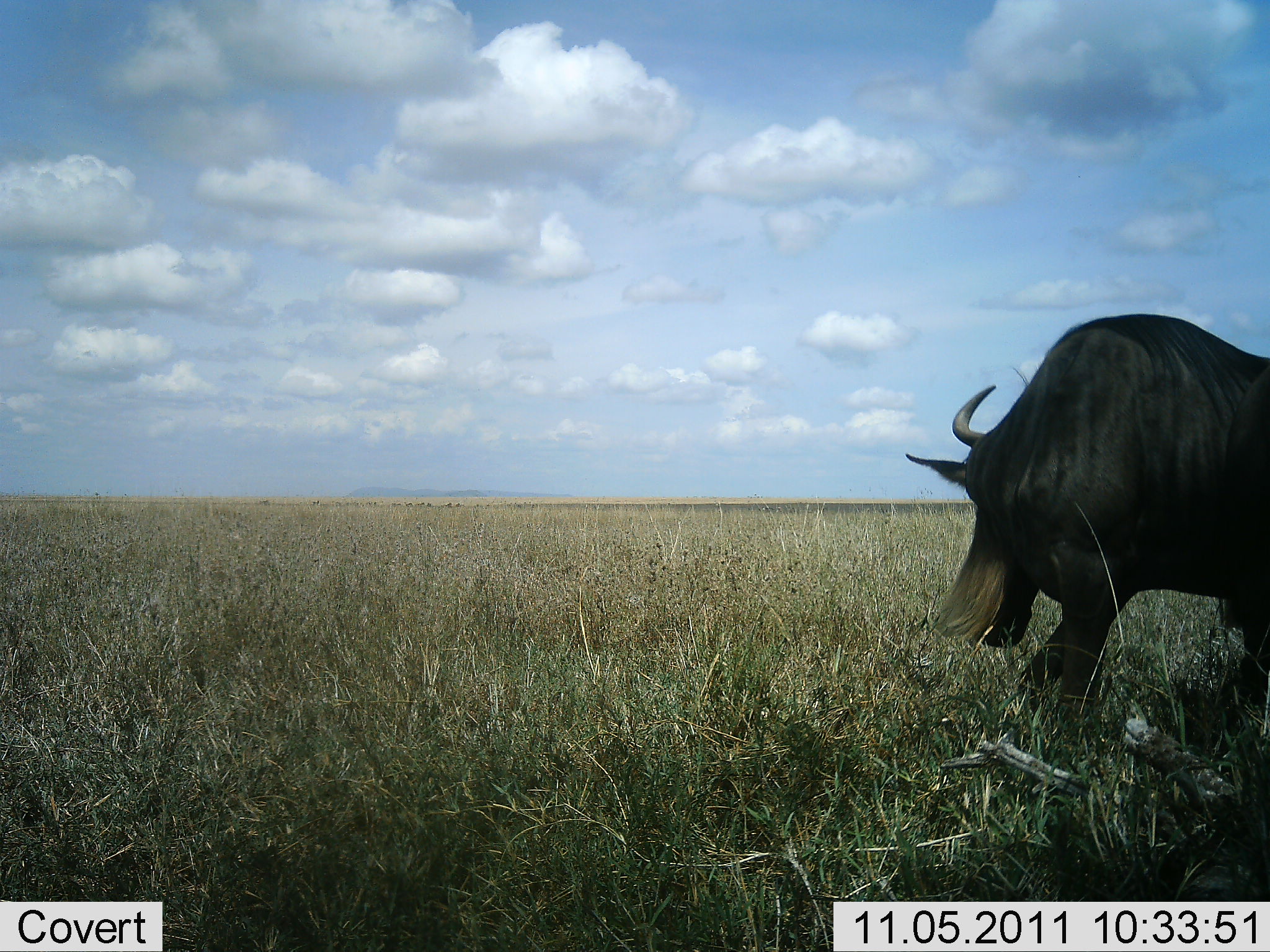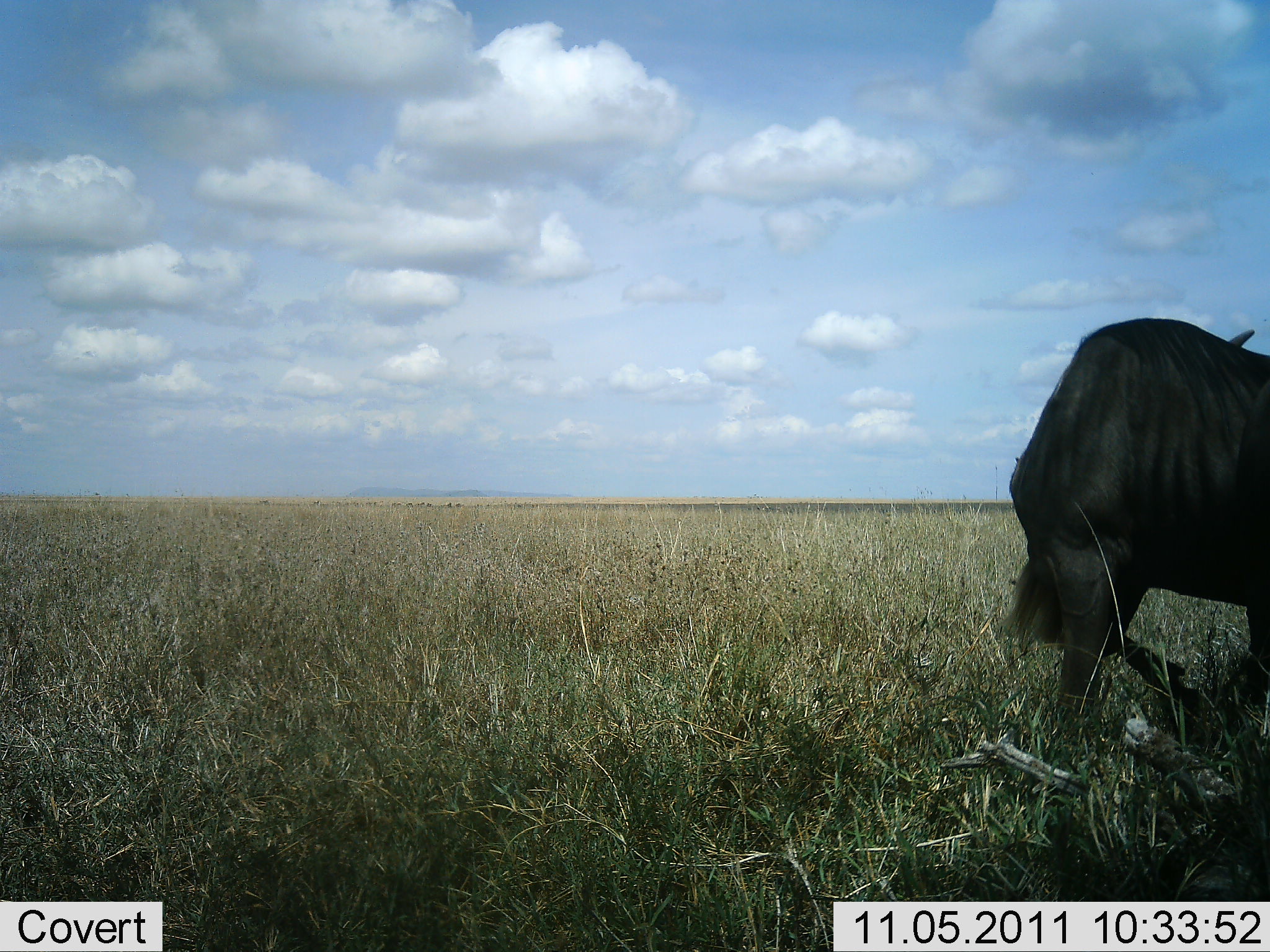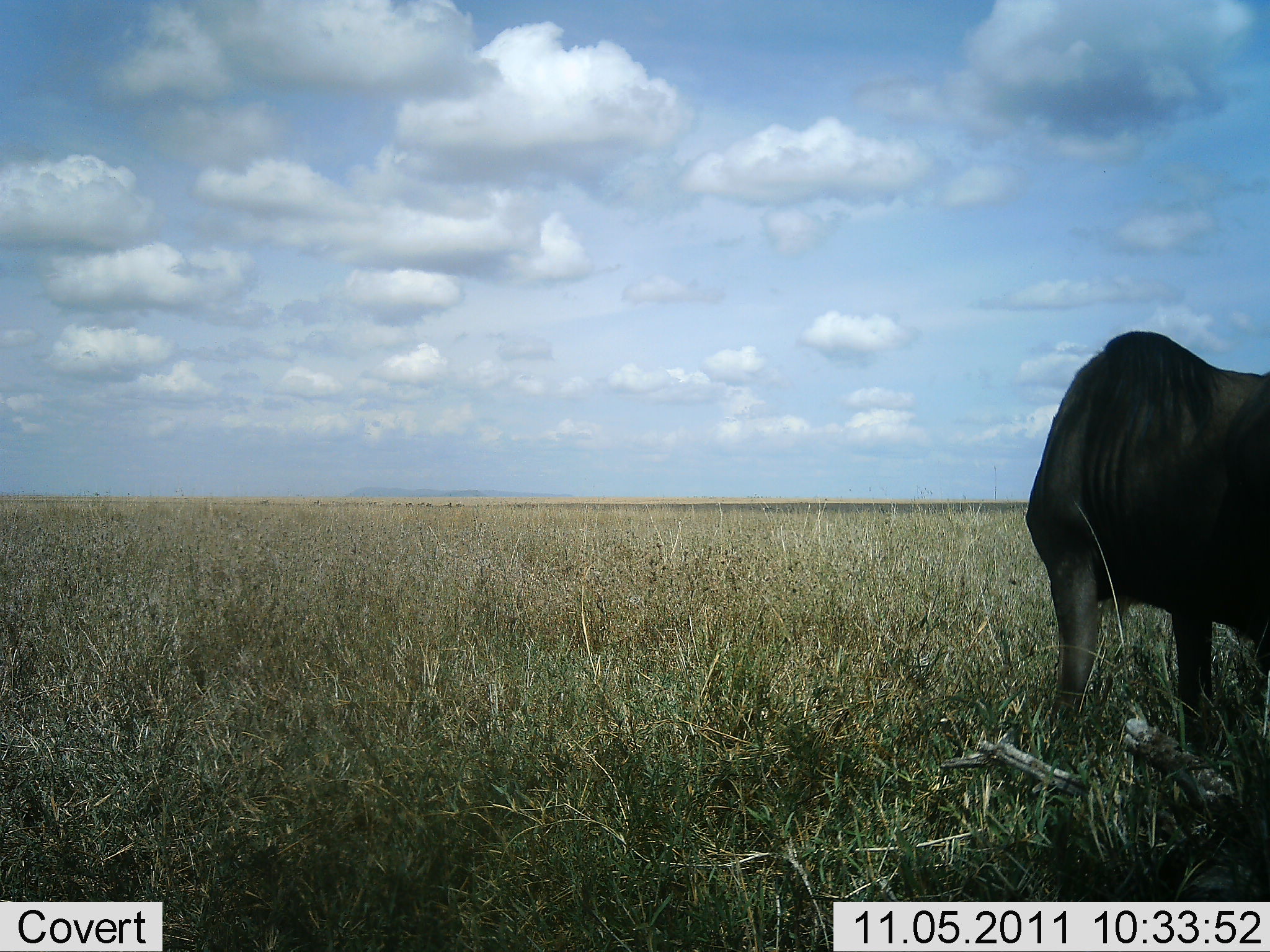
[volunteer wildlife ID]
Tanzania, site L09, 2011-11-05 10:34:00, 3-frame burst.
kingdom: Animalia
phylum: Chordata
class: Mammalia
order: Artiodactyla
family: Bovidae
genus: Connochaetes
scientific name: Connochaetes taurinus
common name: blue wildebeest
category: wildebeest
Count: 1.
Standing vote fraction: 67%.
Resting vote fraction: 0%.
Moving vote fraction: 42%.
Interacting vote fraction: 0%.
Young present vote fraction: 0%.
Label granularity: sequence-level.